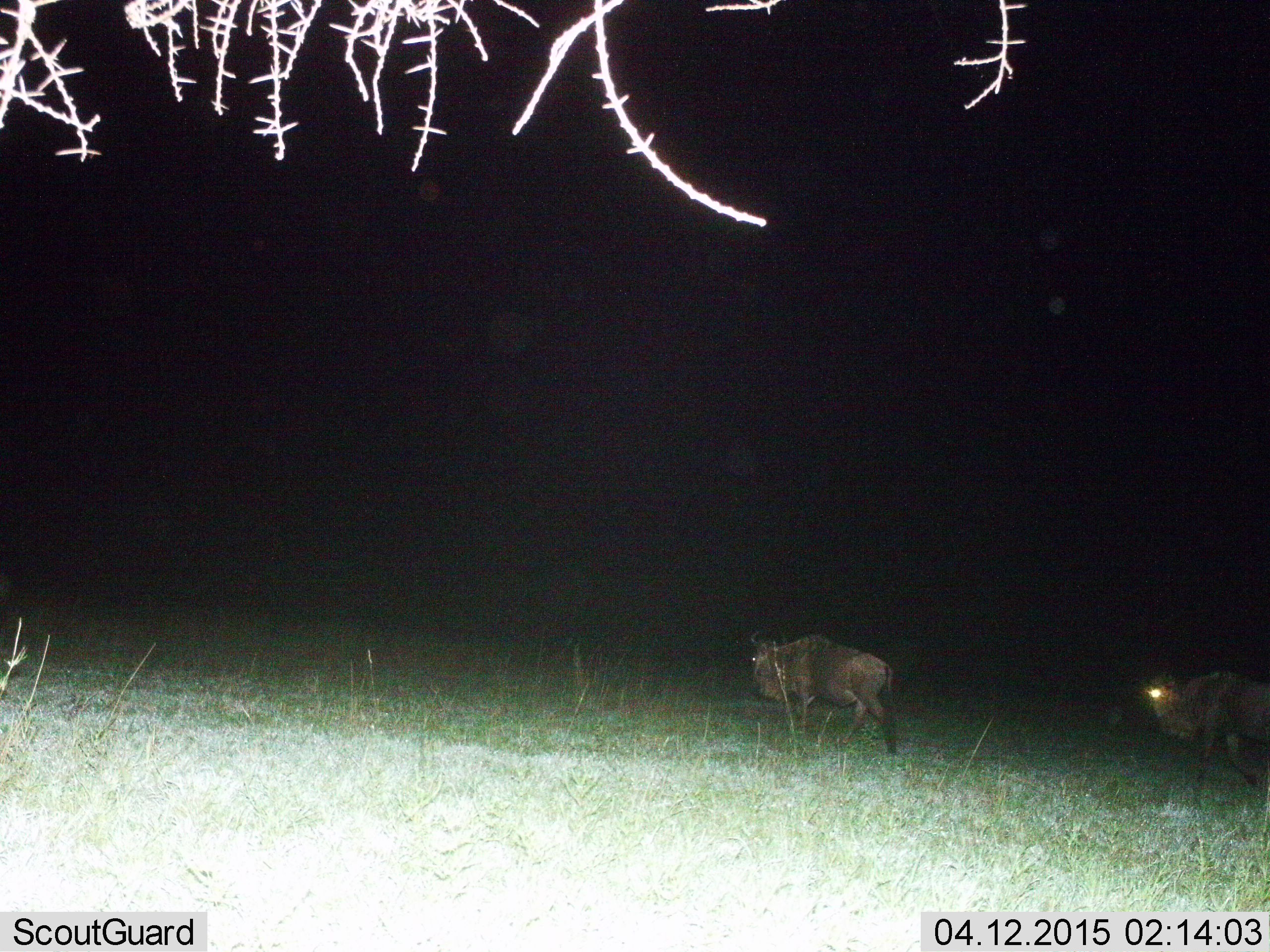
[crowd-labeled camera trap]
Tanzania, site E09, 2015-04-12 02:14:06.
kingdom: Animalia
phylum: Chordata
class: Mammalia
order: Artiodactyla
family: Bovidae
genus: Connochaetes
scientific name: Connochaetes taurinus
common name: blue wildebeest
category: wildebeest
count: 2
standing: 10%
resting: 0%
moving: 90%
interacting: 0%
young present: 0%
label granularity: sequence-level